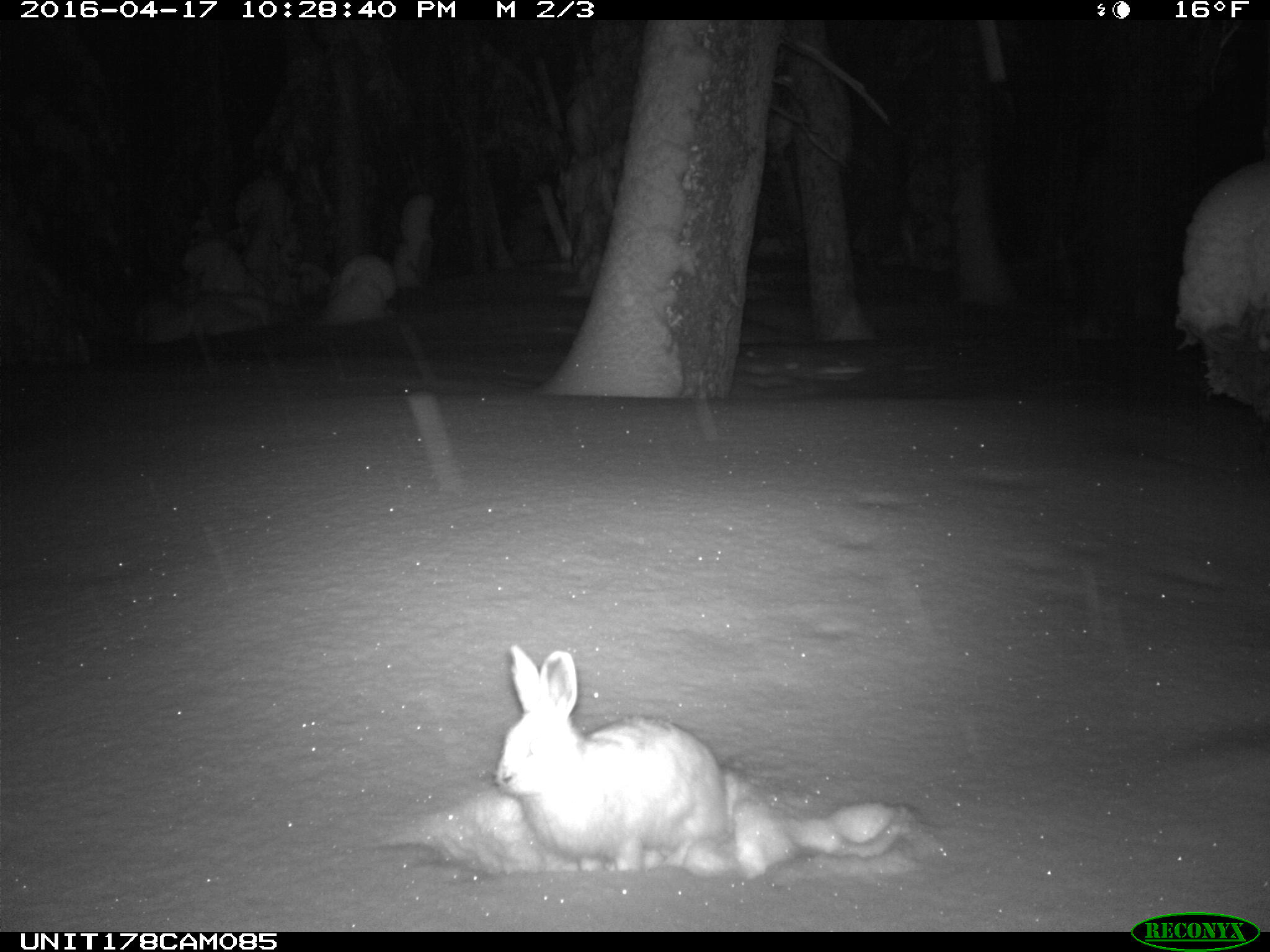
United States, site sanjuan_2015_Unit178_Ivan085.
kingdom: Animalia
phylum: Chordata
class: Mammalia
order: Lagomorpha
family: Leporidae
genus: Lepus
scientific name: Lepus americanus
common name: snowshoe hare